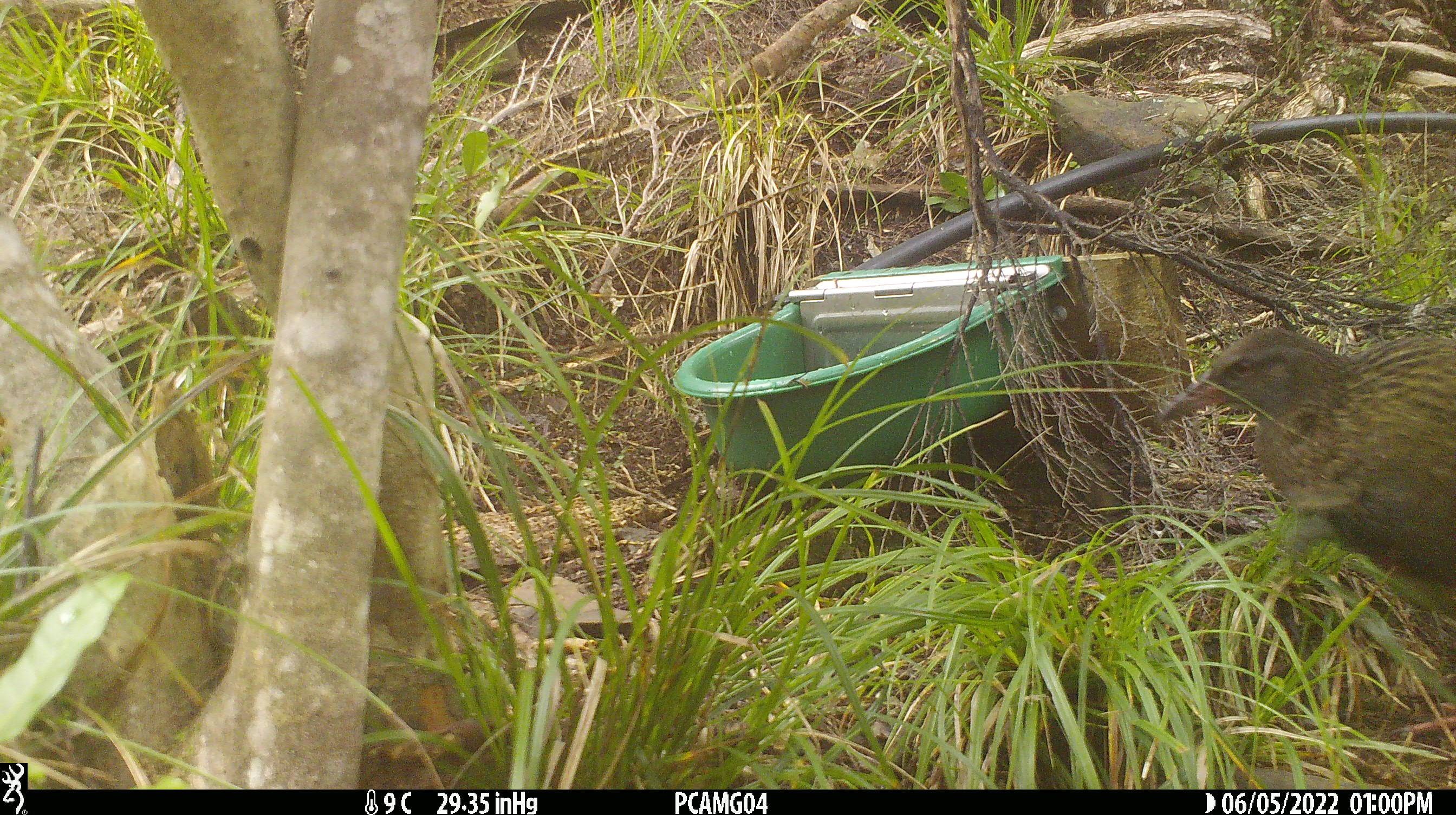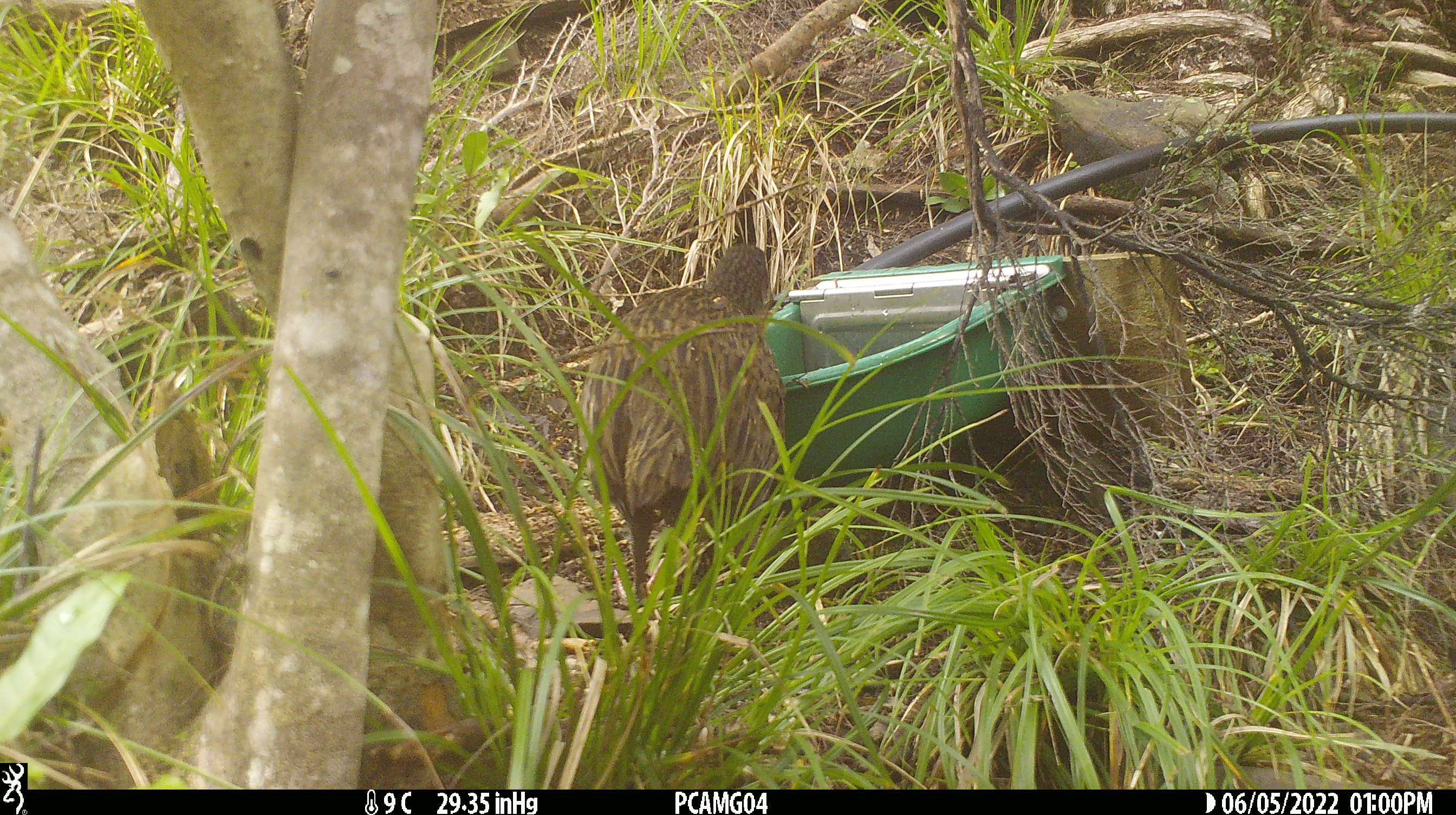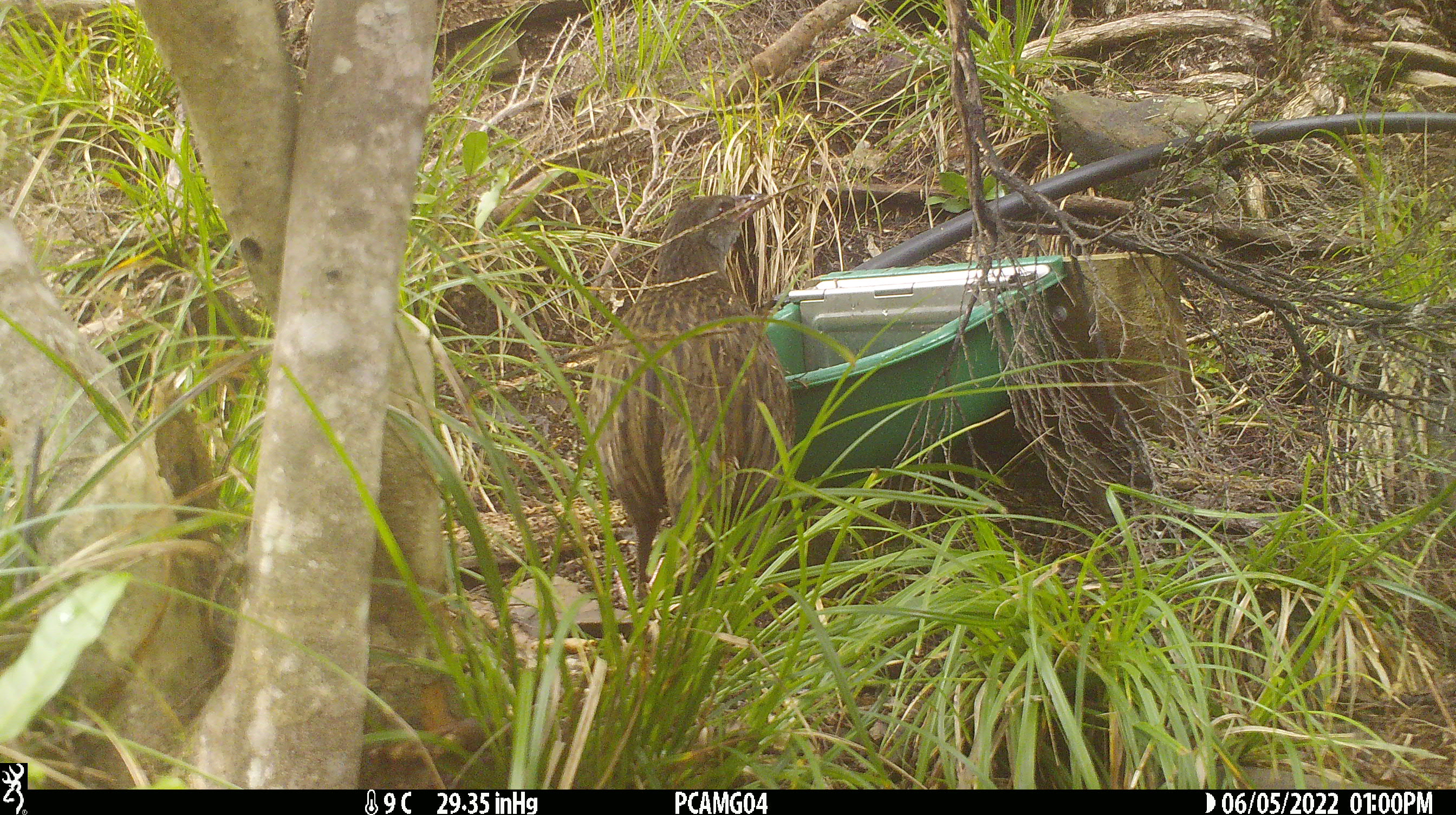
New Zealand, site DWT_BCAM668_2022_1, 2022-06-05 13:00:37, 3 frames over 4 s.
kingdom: Animalia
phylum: Chordata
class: Aves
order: Gruiformes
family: Rallidae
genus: Gallirallus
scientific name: Gallirallus australis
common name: weka